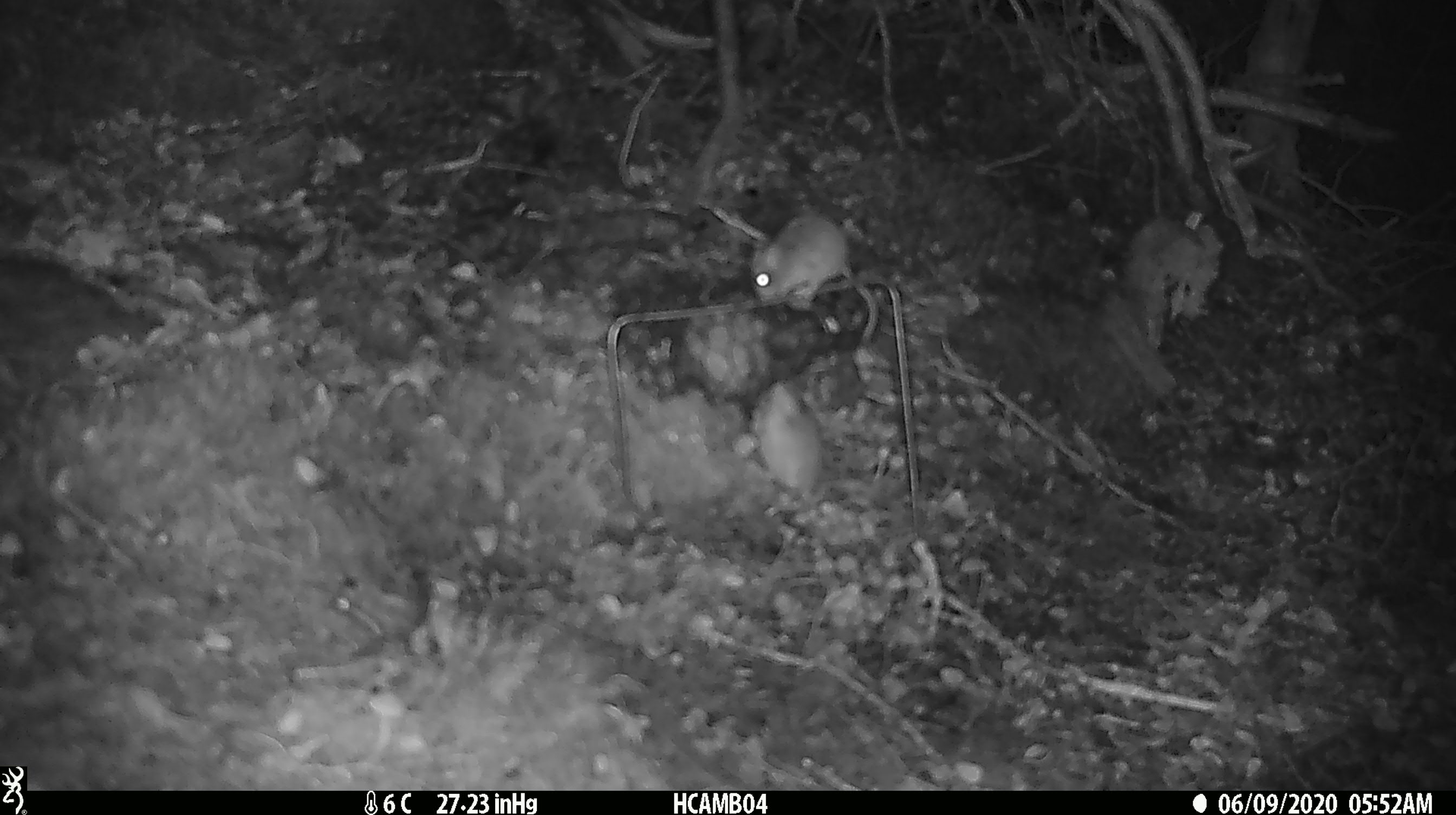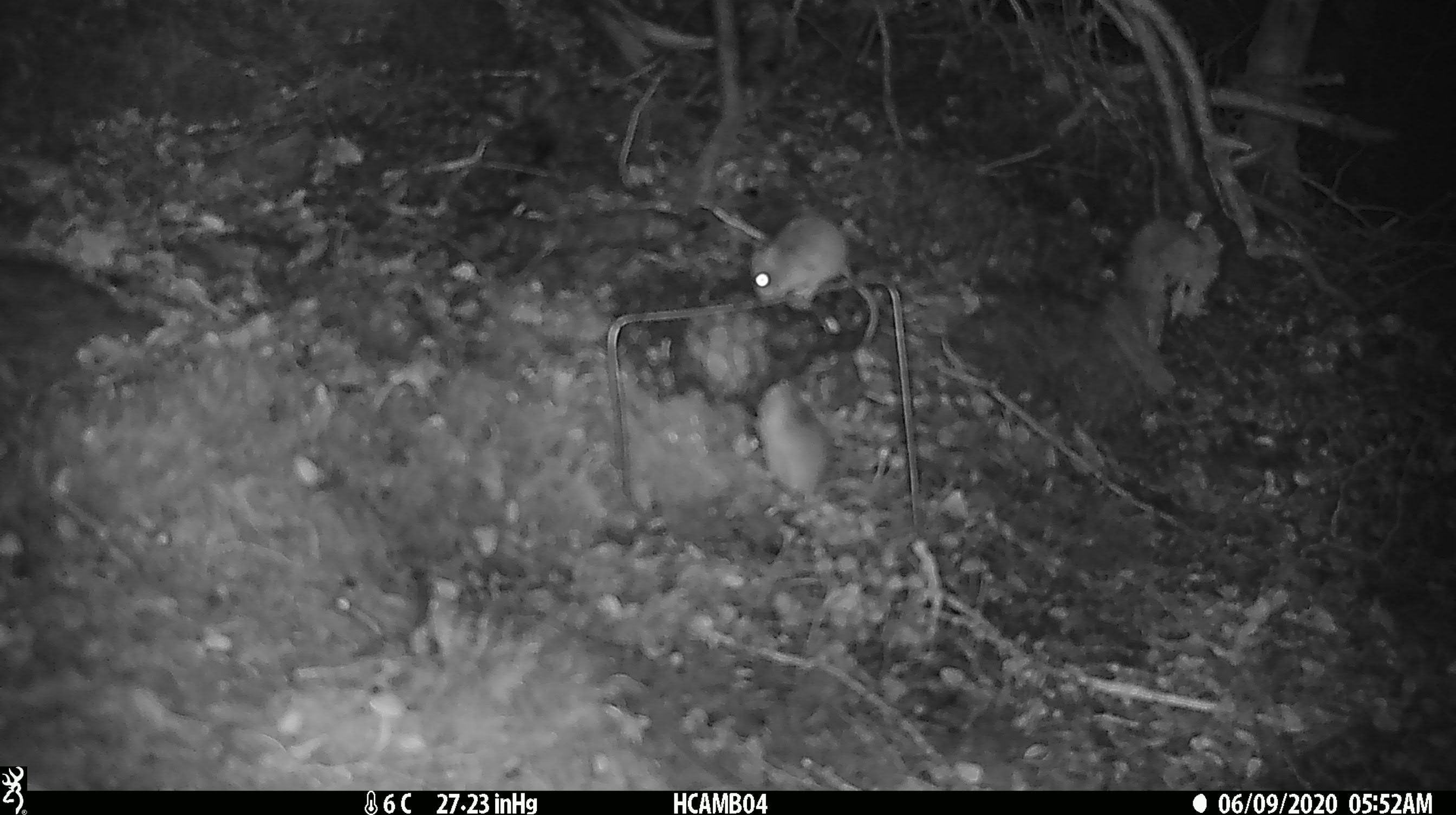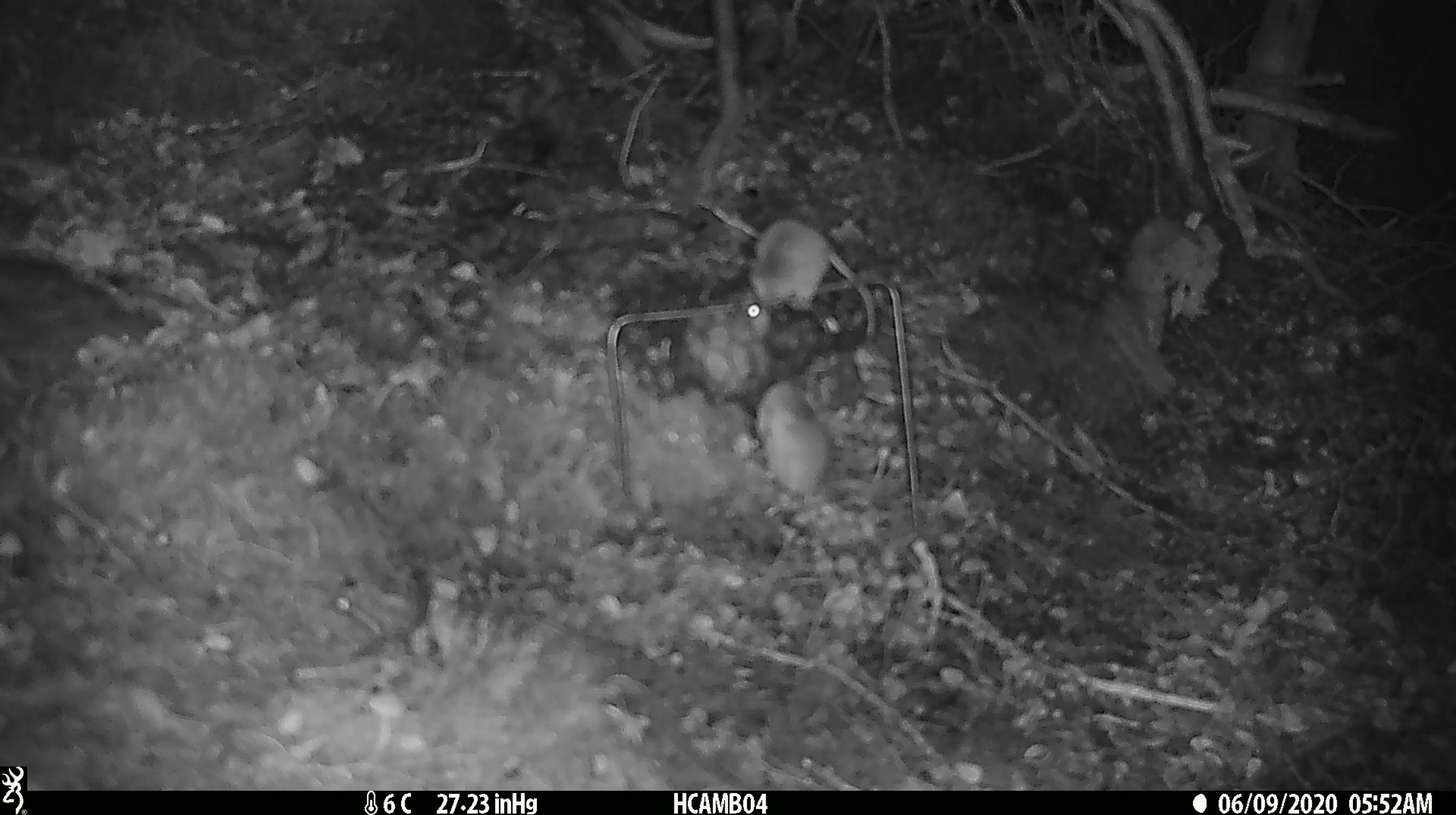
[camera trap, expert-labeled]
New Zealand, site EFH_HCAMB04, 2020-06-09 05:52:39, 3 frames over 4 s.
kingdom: Animalia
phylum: Chordata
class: Mammalia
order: Rodentia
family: Muridae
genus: Mus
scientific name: Mus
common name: mouse